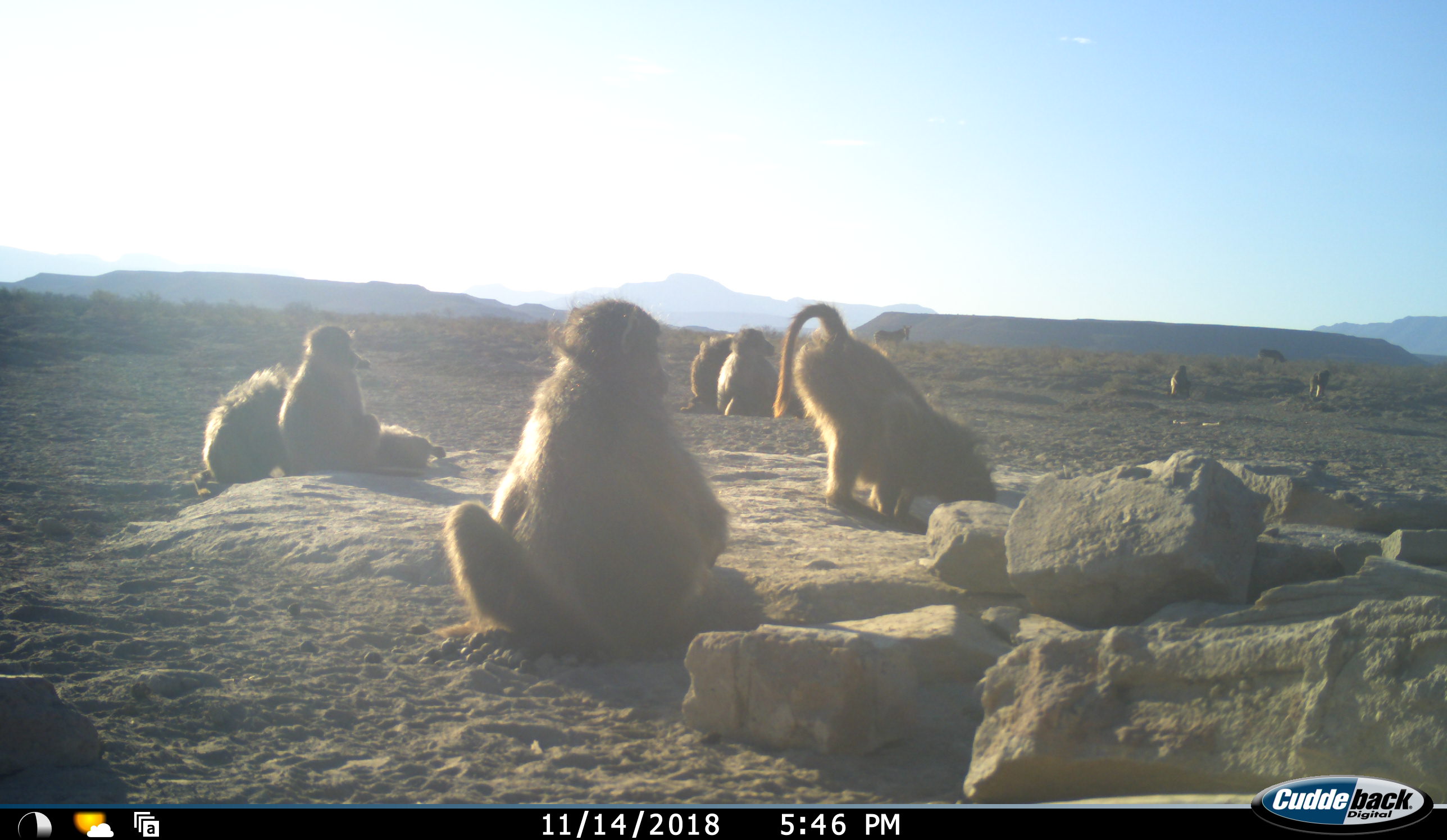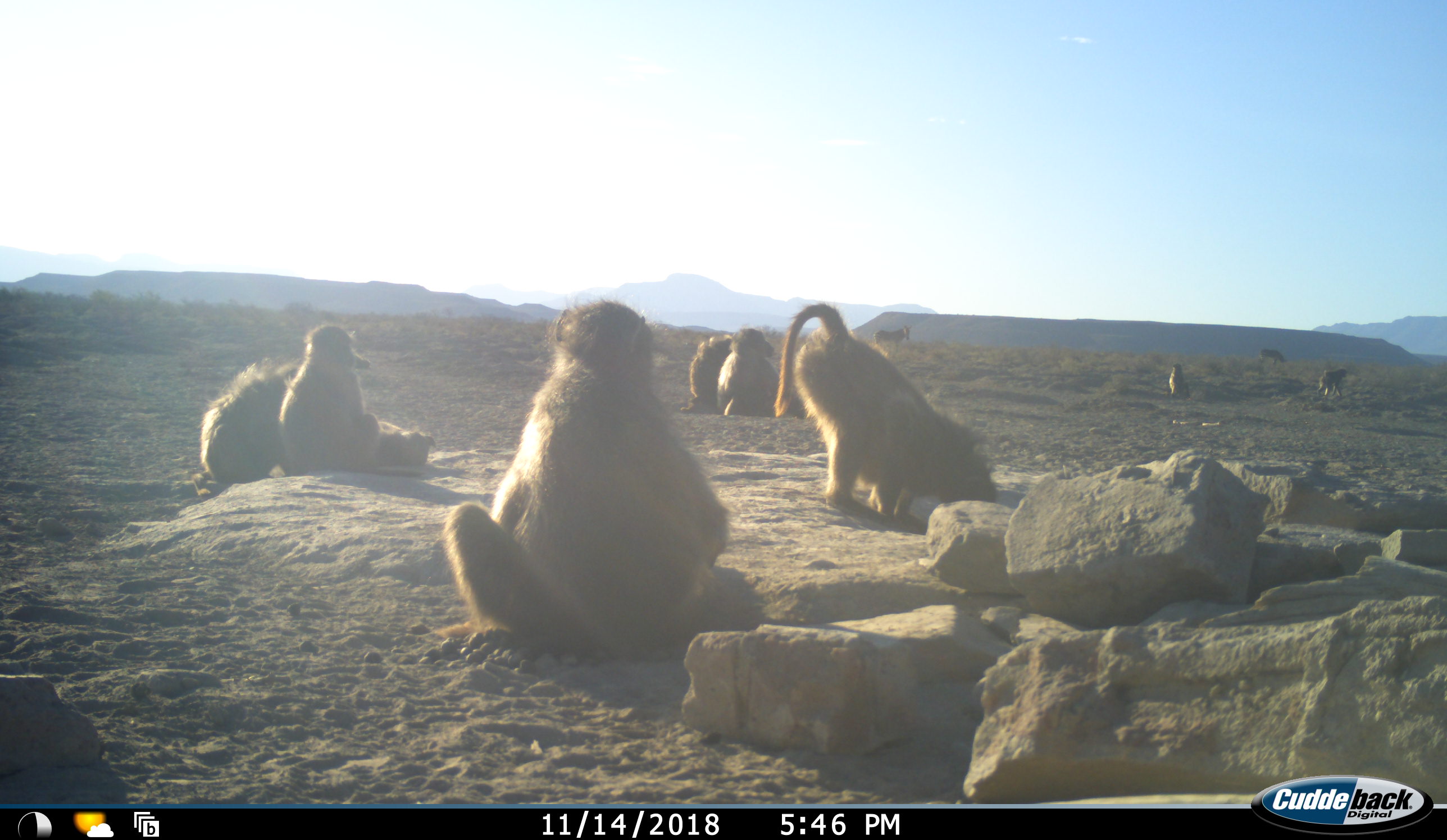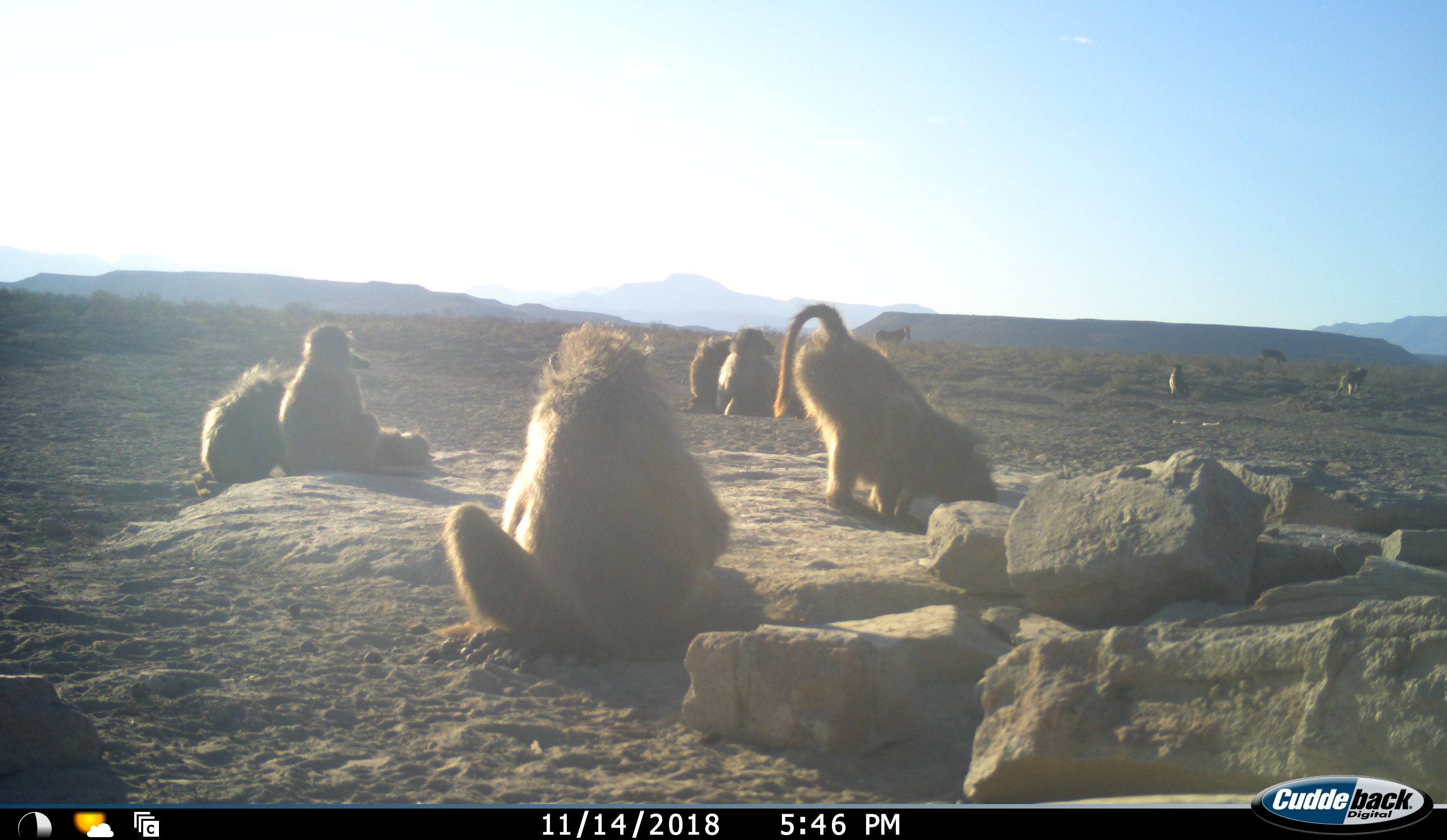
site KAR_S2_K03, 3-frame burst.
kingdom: Animalia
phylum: Chordata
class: Mammalia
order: Primates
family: Cercopithecidae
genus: Papio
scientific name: Papio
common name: baboon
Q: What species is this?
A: Baboon (Papio).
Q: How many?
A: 9.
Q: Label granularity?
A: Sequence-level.